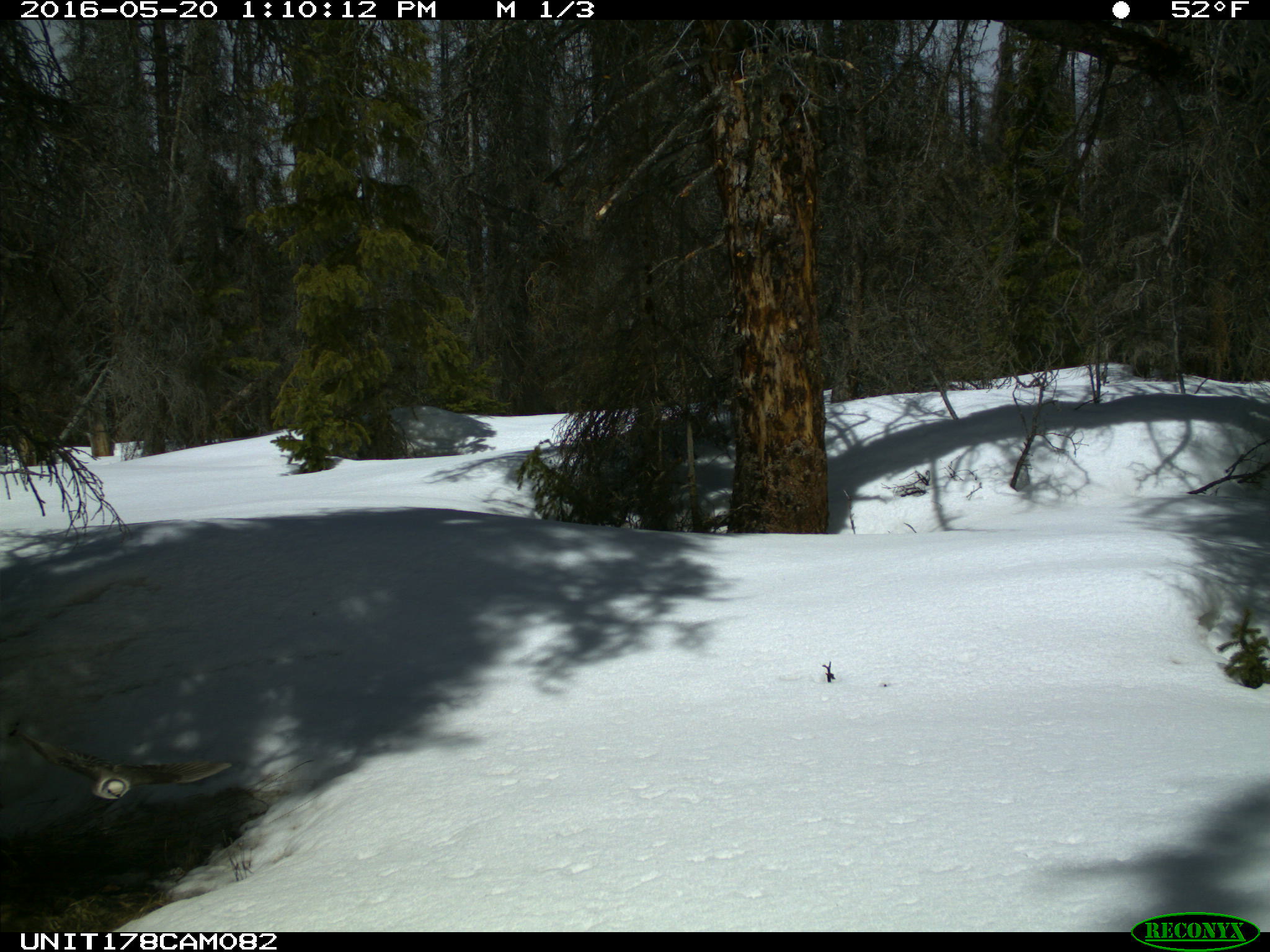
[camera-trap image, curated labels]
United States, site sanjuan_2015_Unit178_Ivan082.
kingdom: Animalia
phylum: Chordata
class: Aves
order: Passeriformes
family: Corvidae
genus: Perisoreus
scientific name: Perisoreus canadensis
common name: canada jay